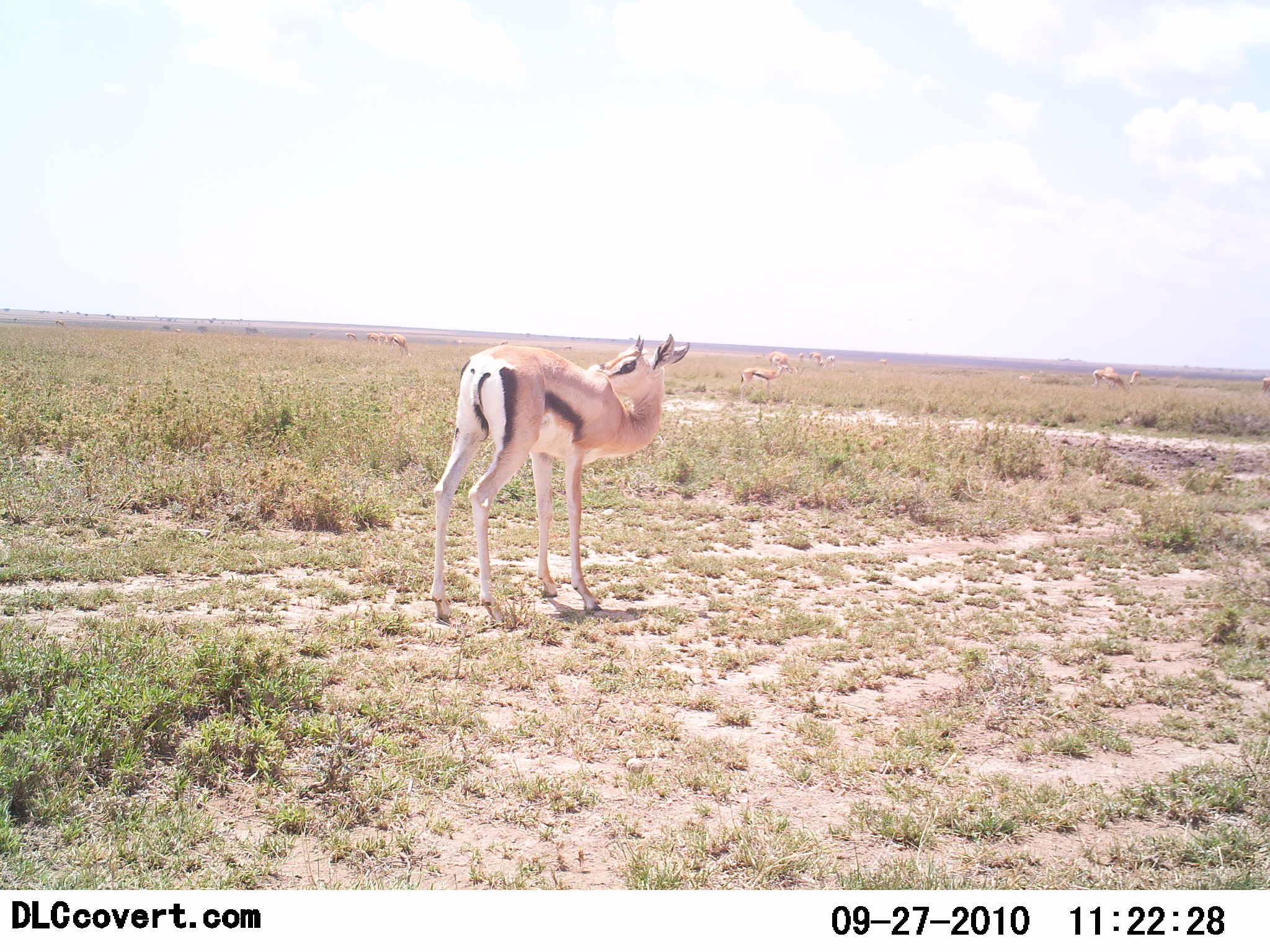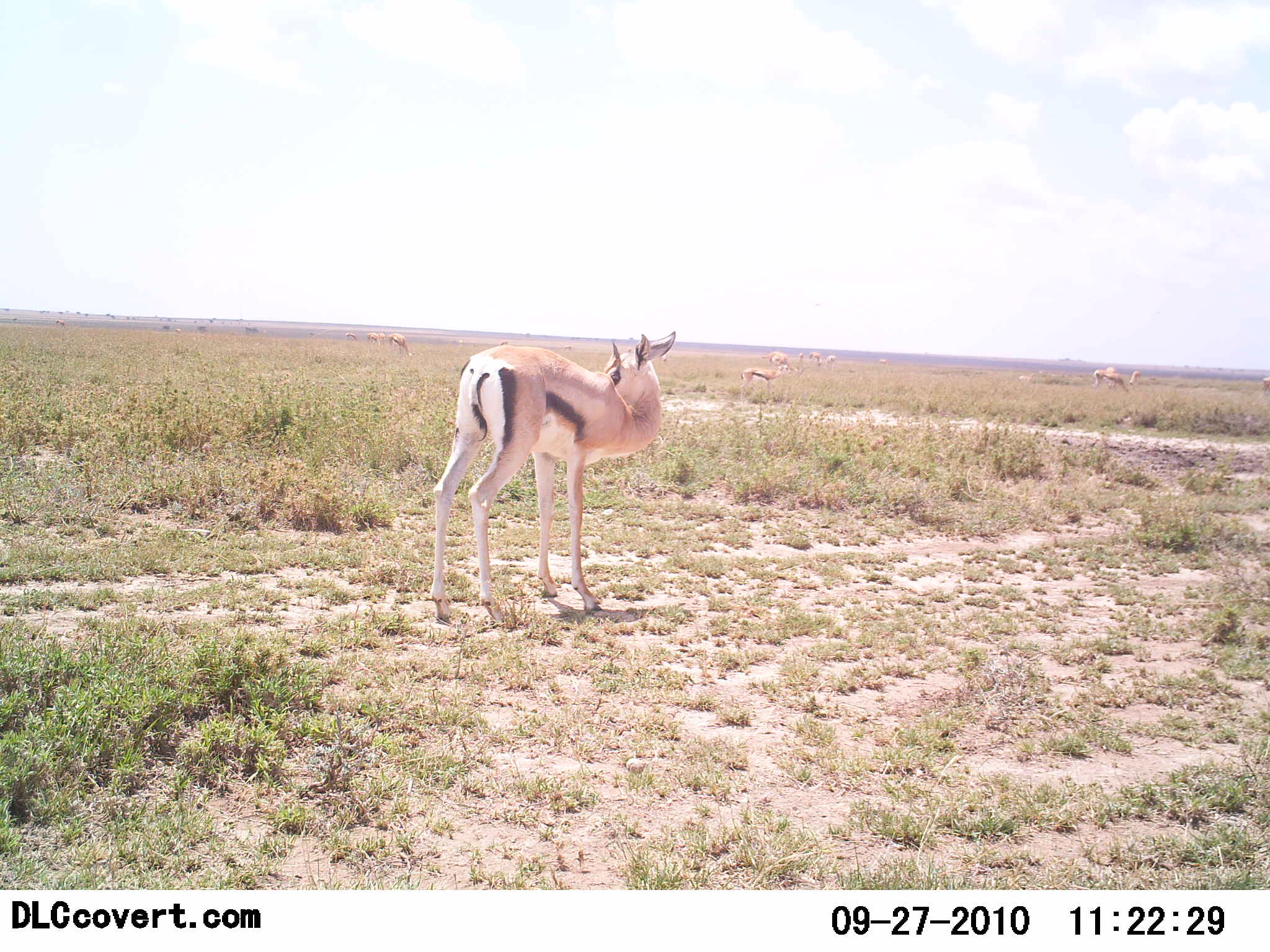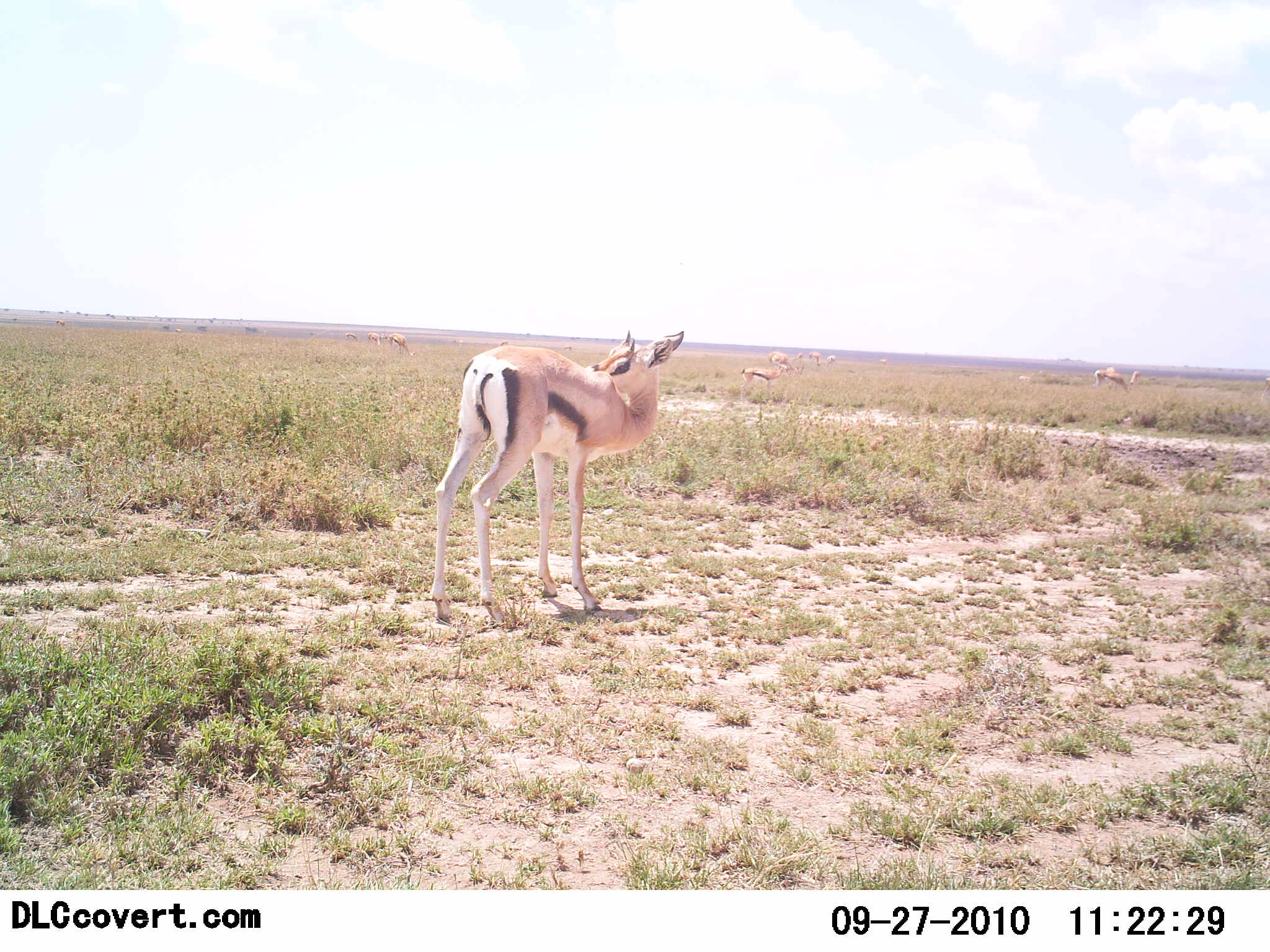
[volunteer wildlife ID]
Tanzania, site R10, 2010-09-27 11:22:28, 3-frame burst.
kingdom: Animalia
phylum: Chordata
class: Mammalia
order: Artiodactyla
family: Bovidae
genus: Eudorcas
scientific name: Eudorcas thomsonii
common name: thomson's gazelle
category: gazellethomsons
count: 8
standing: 91%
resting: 0%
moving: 9%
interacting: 0%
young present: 0%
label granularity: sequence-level